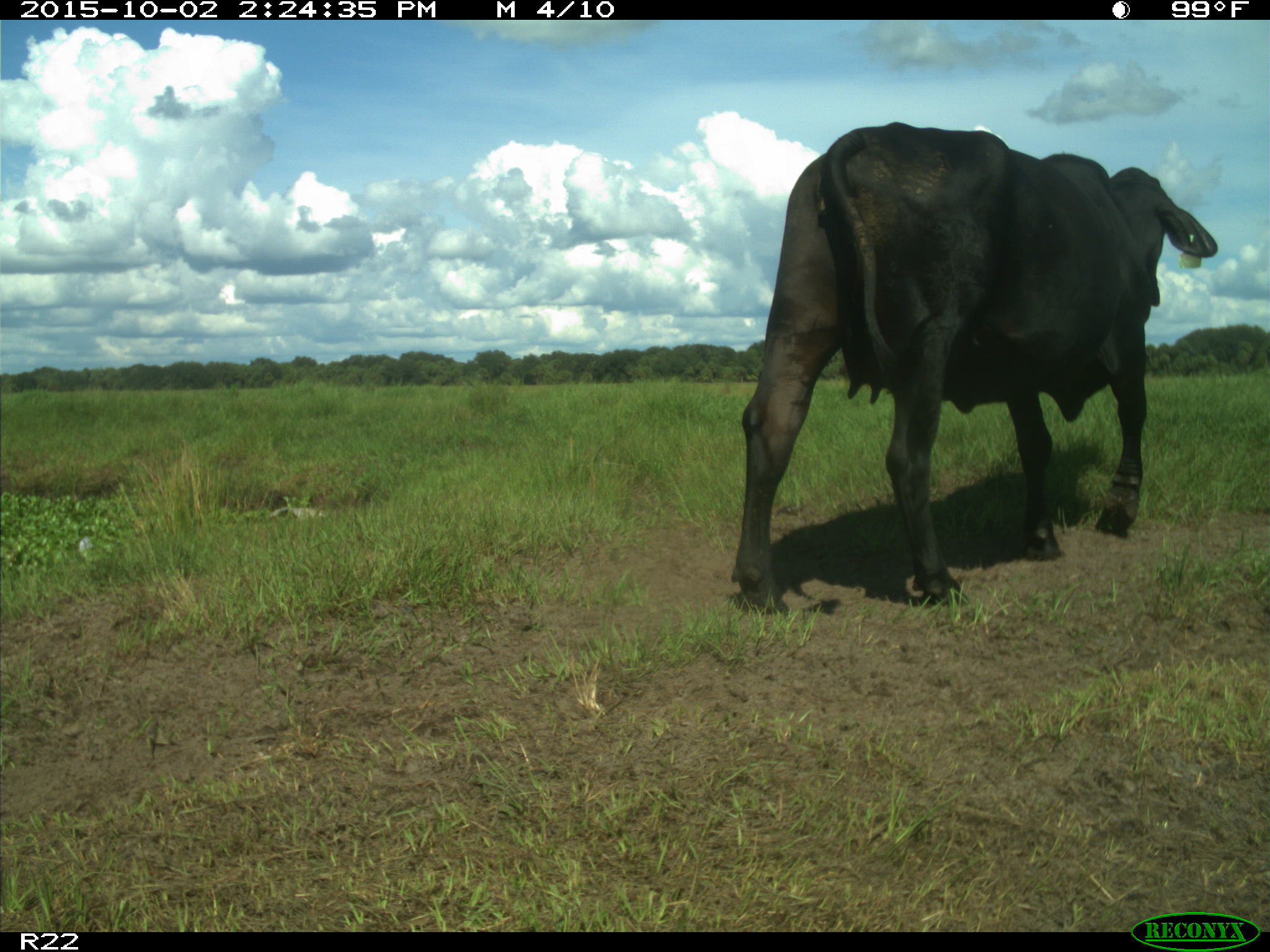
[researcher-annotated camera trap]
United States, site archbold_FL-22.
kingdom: Animalia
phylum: Chordata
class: Mammalia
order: Artiodactyla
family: Bovidae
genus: Bos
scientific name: Bos taurus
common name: domestic cow